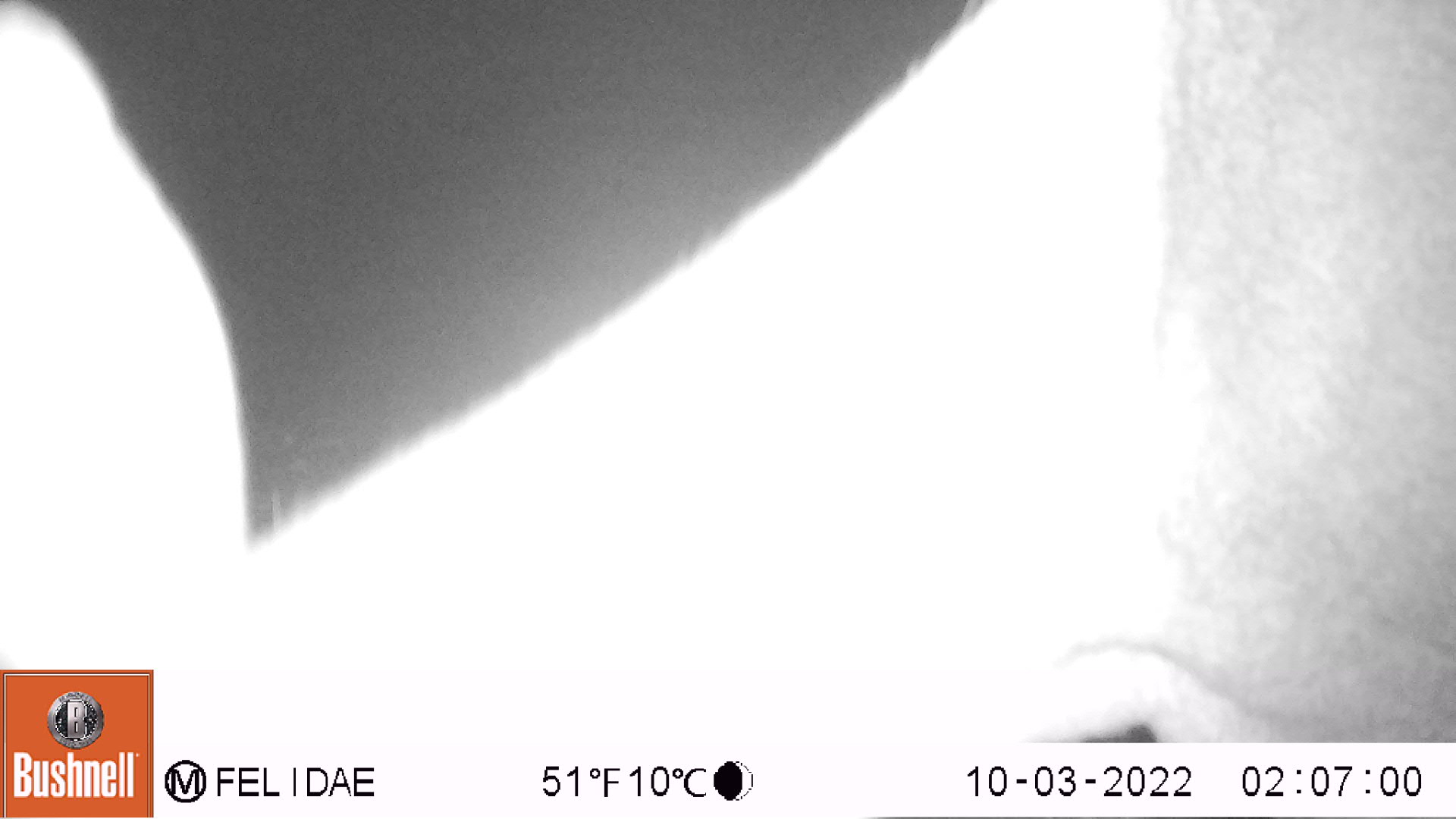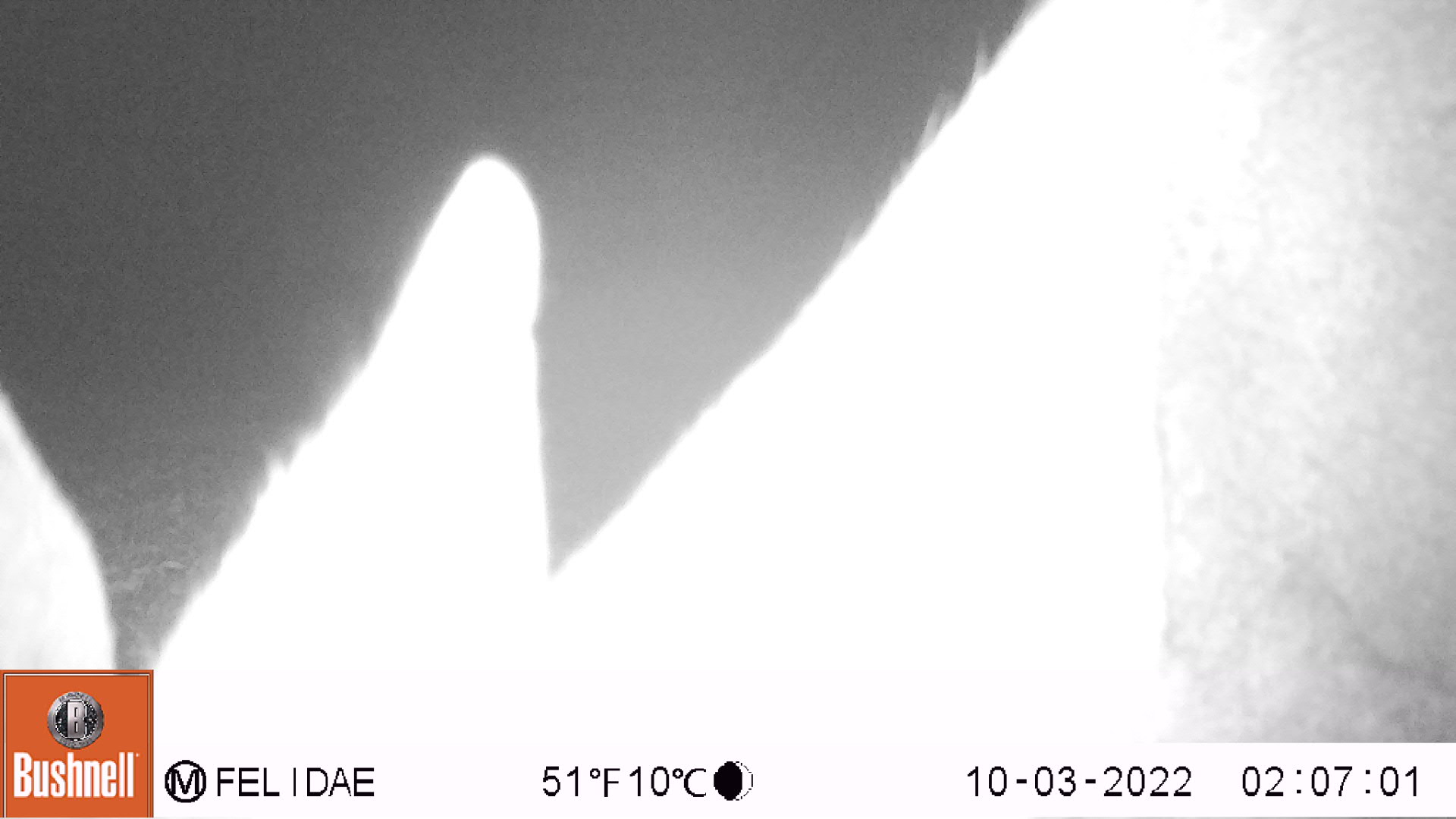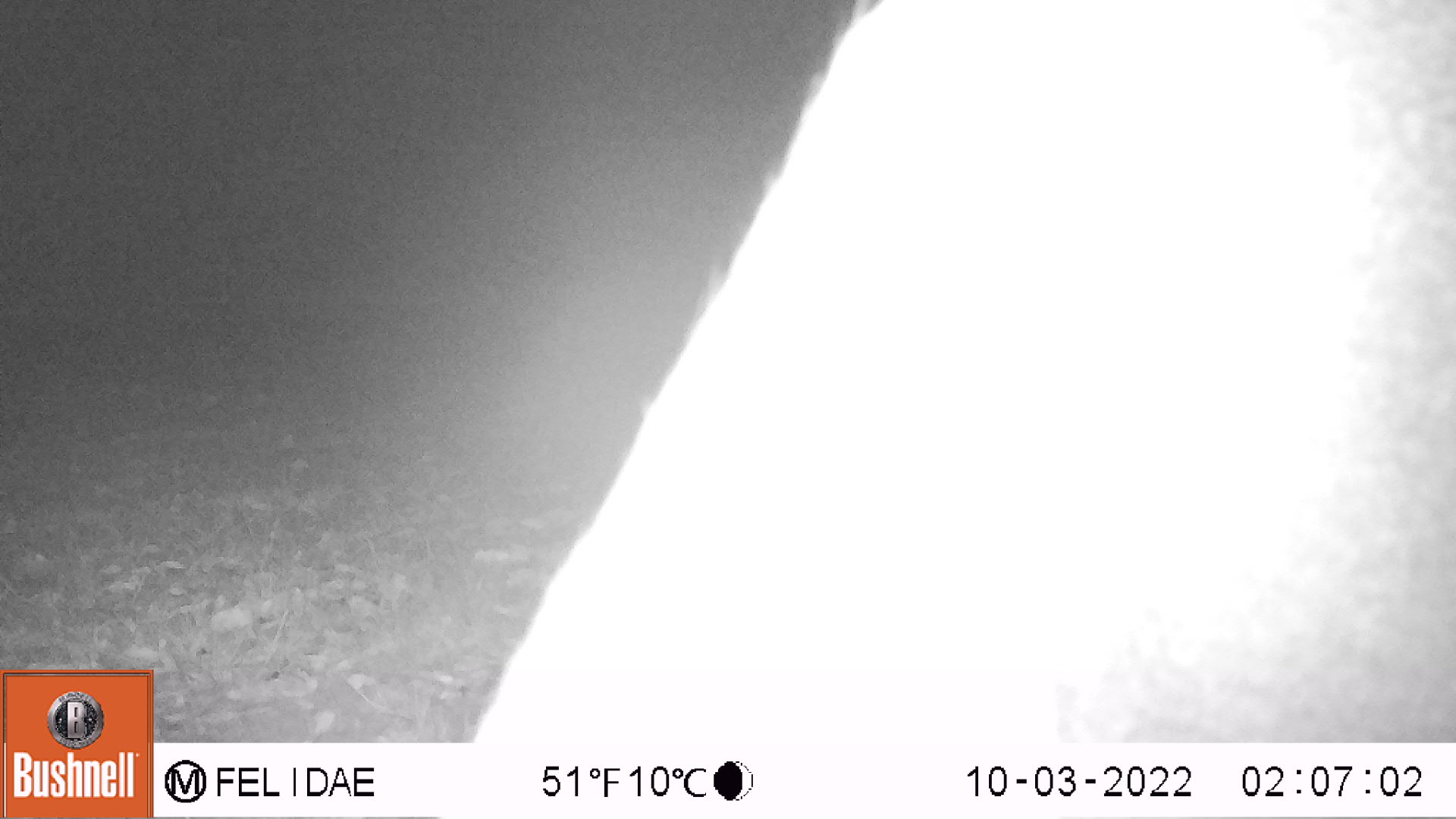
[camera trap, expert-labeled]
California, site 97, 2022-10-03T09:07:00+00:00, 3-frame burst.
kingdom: Animalia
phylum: Chordata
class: Mammalia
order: Artiodactyla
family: Cervidae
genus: Odocoileus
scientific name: Odocoileus hemionus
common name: mule deer